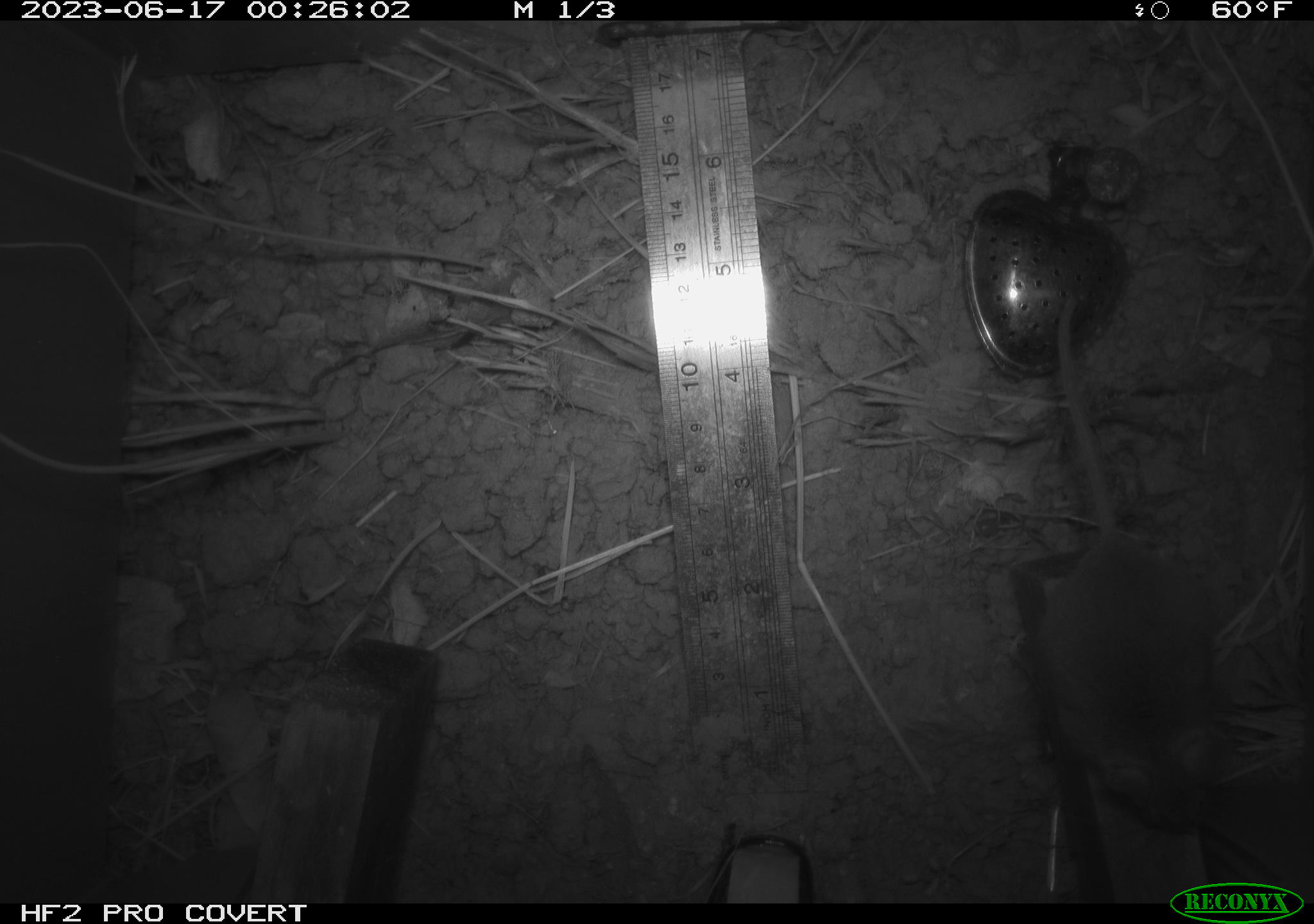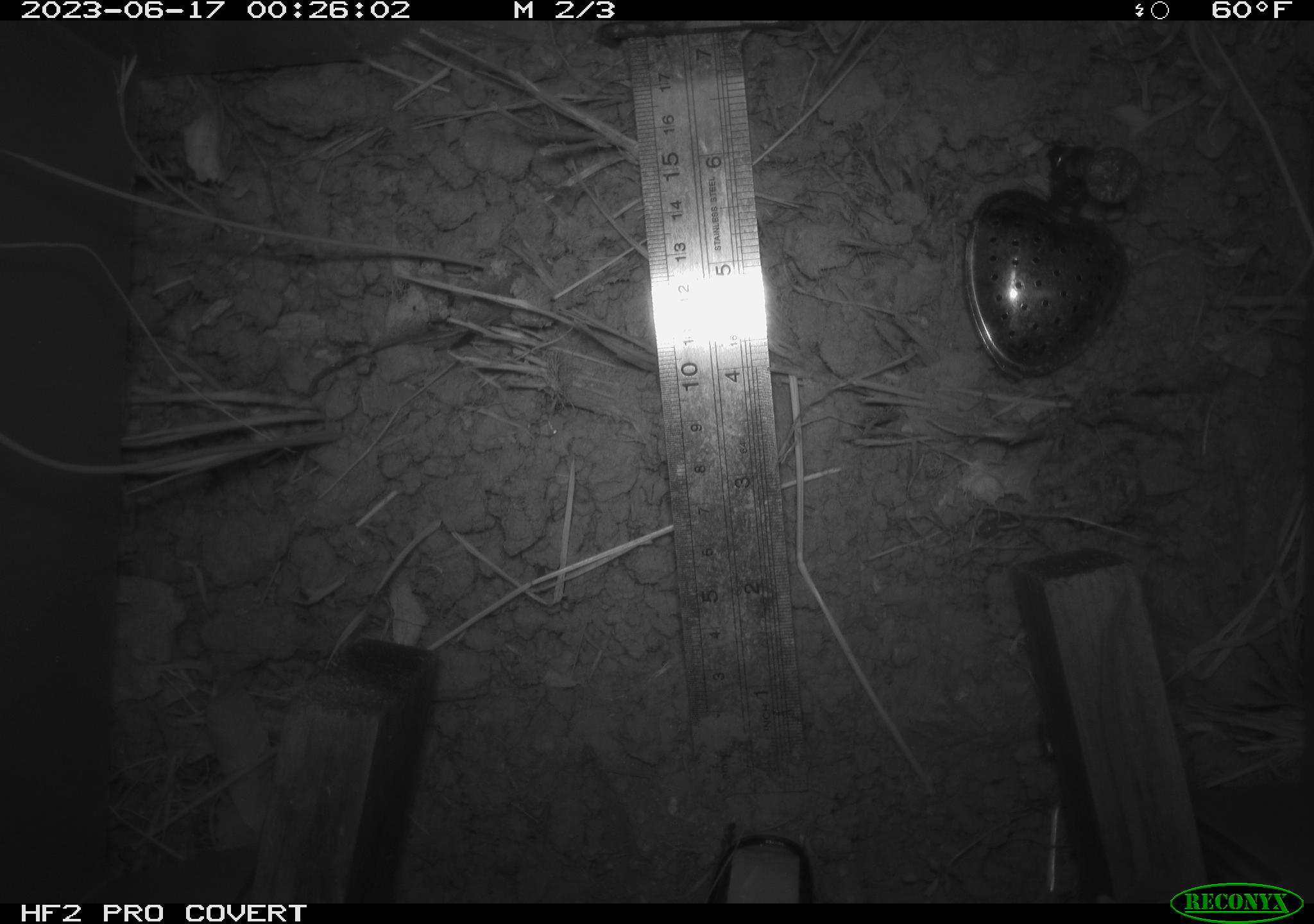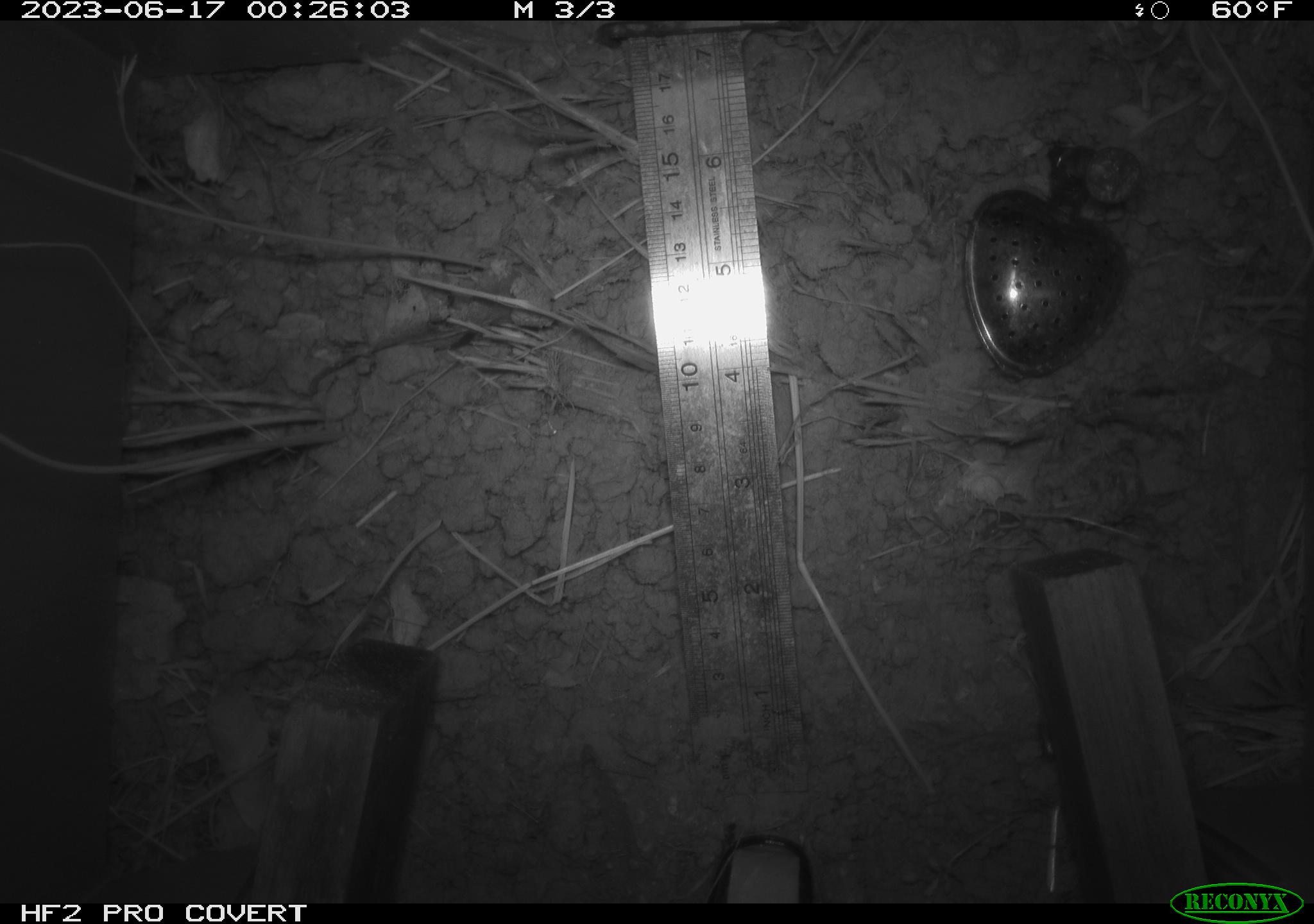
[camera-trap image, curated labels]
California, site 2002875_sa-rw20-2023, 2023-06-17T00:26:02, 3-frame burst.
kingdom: Animalia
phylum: Chordata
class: Mammalia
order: Rodentia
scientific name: Rodentia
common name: mouse species